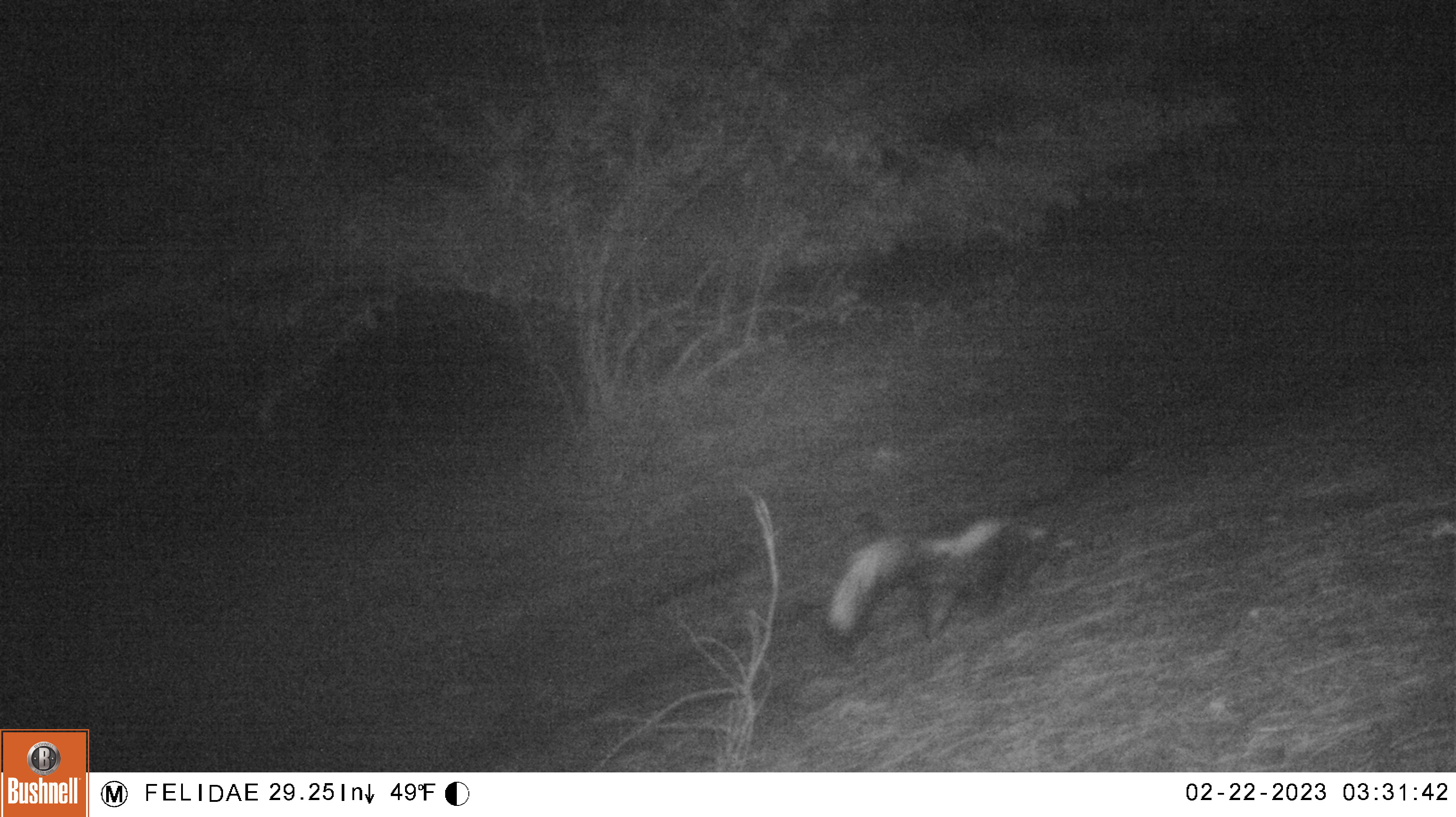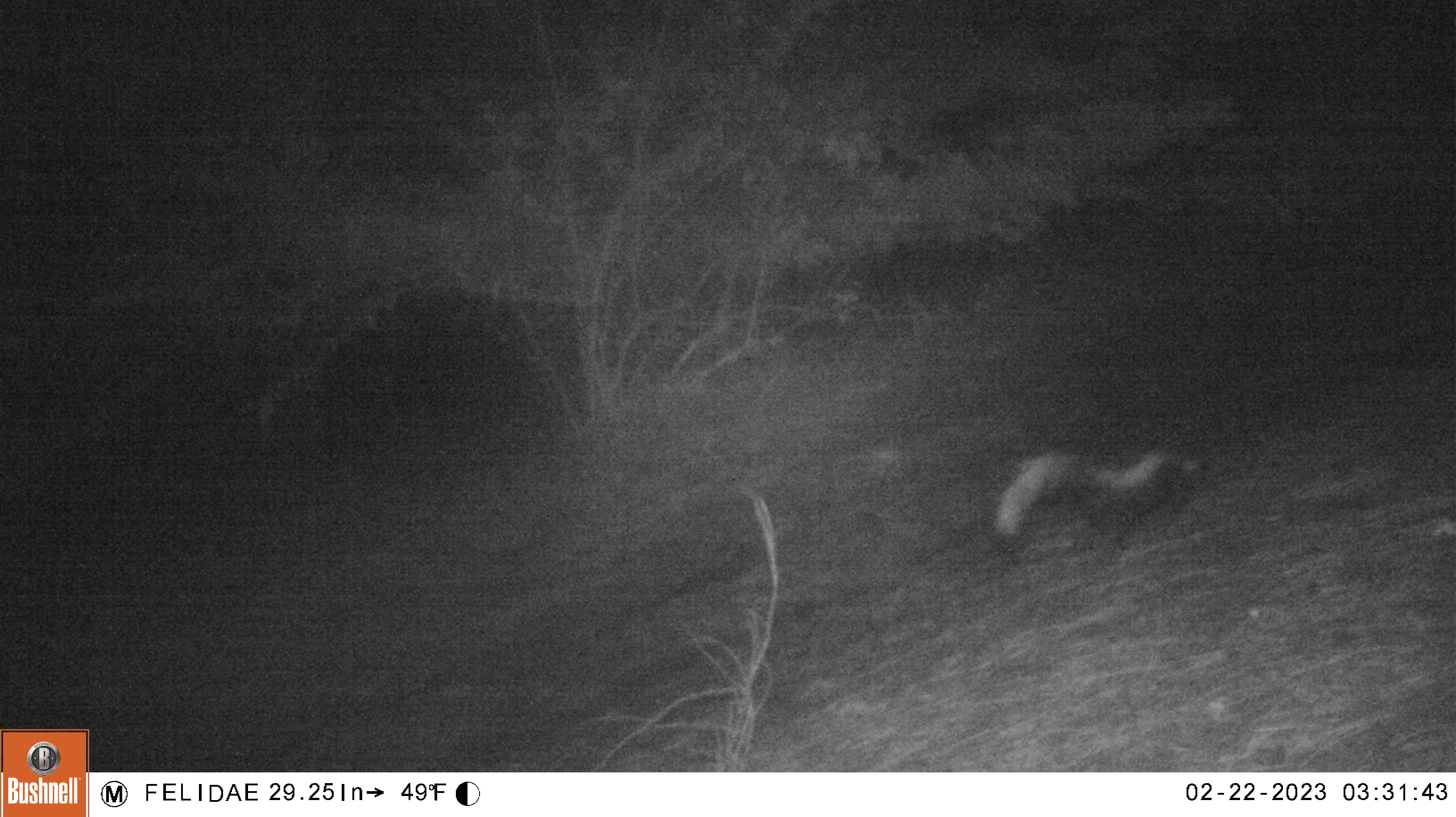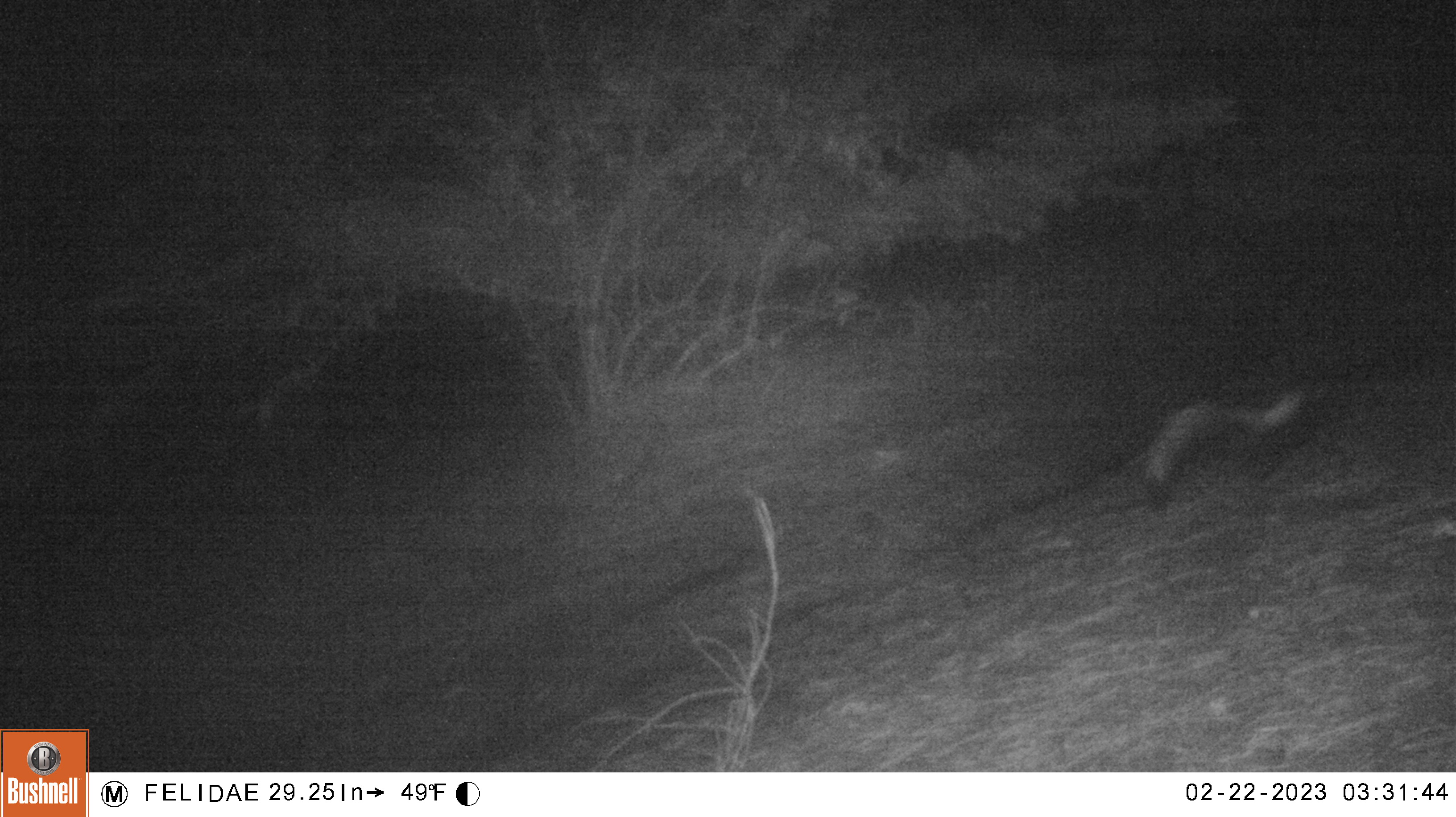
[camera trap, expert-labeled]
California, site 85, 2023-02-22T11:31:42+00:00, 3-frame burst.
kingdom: Animalia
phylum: Chordata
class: Mammalia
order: Carnivora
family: Mephitidae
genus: Mephitis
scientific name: Mephitis mephitis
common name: striped skunk